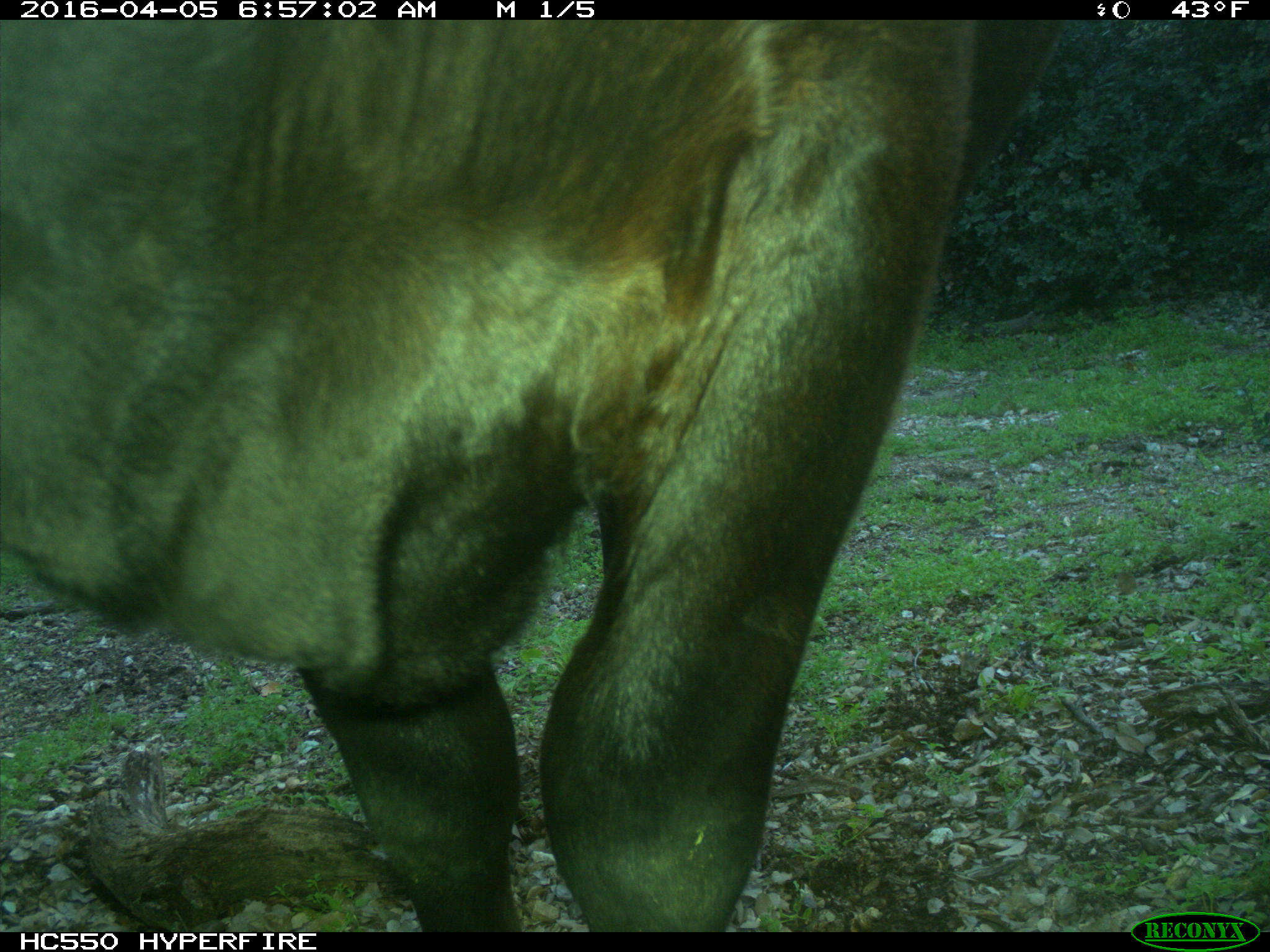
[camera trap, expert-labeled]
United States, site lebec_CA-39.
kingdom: Animalia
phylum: Chordata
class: Mammalia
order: Artiodactyla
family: Bovidae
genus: Bos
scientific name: Bos taurus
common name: domestic cow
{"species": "Bos taurus (domestic cow)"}